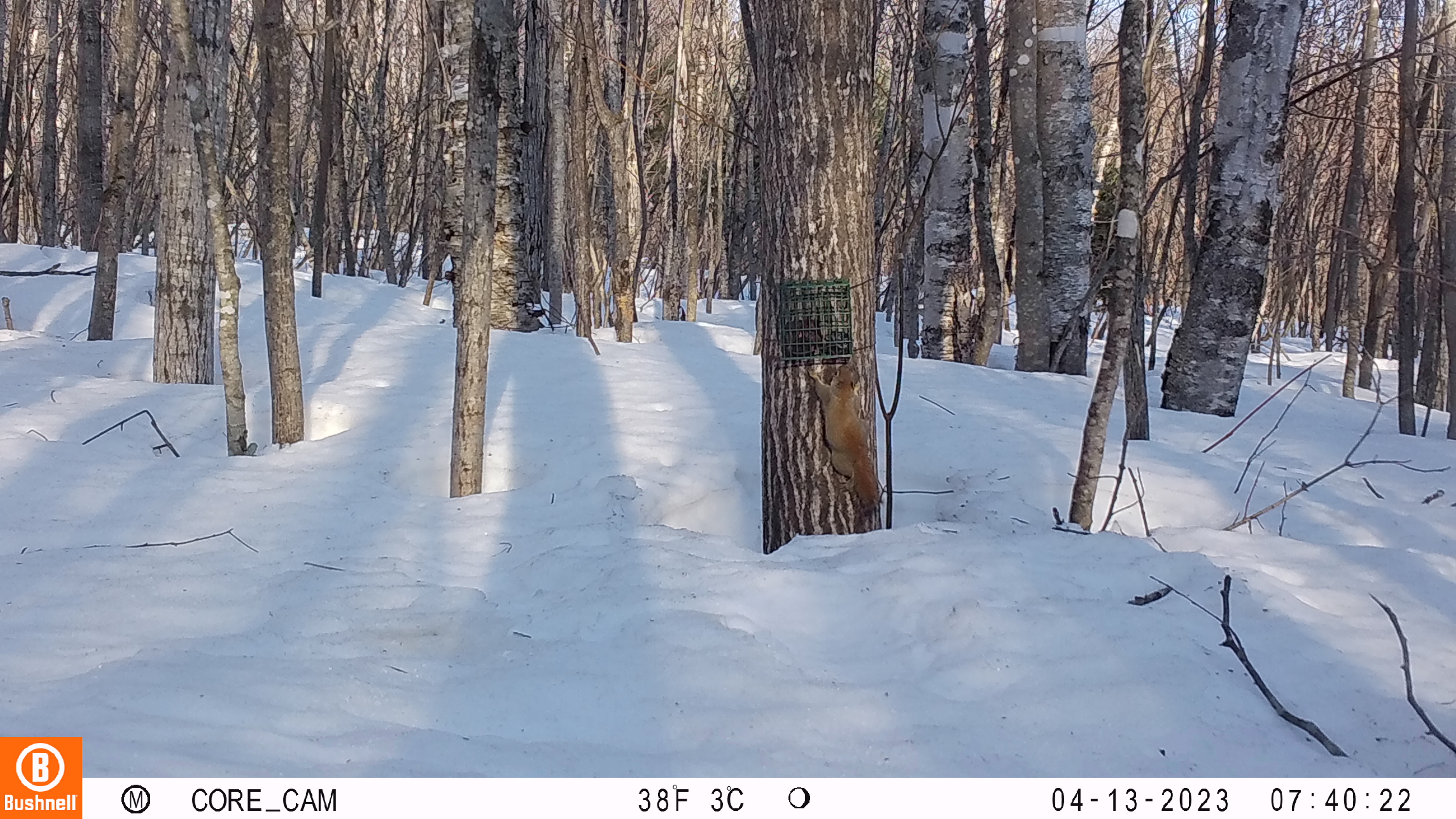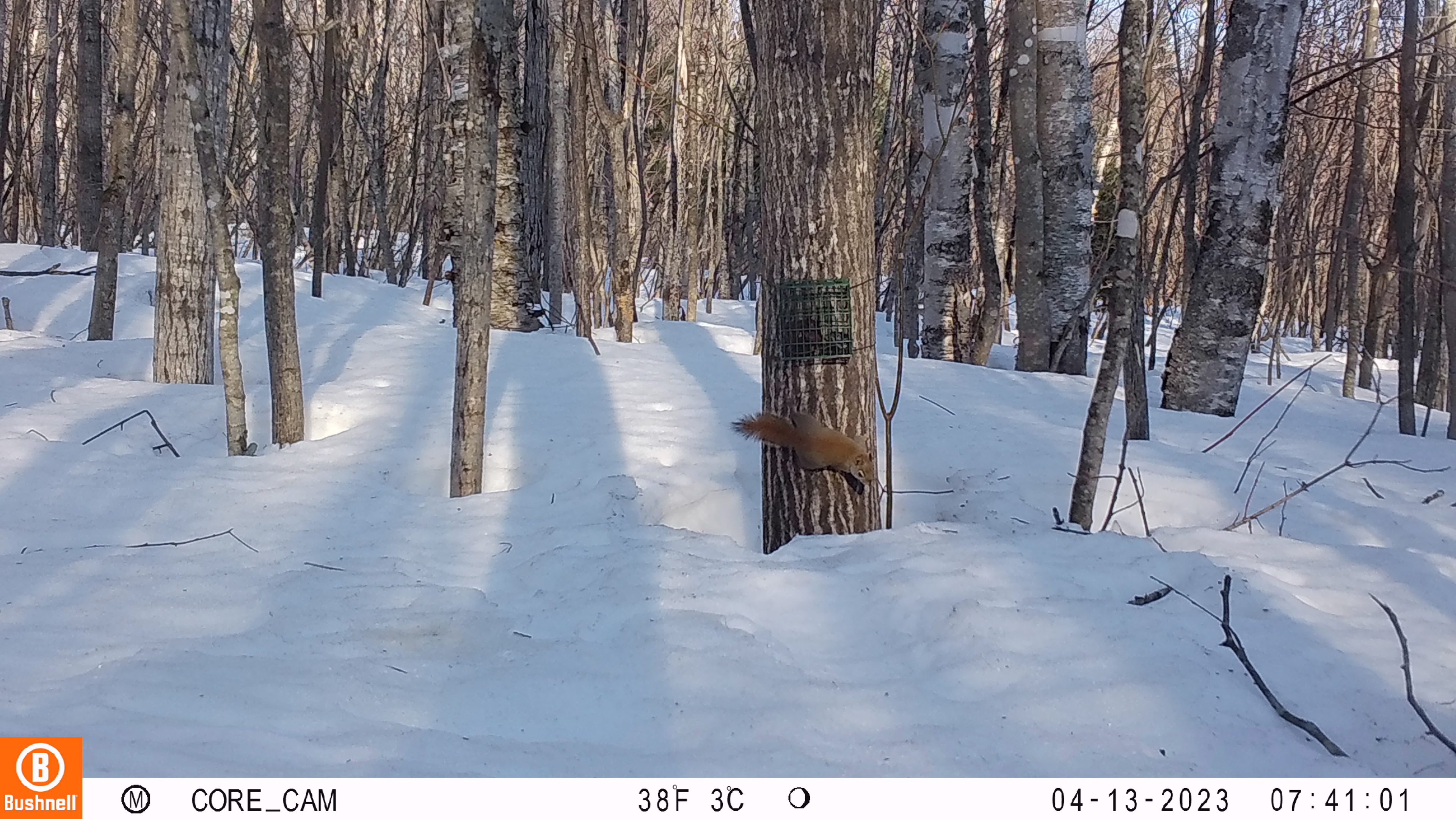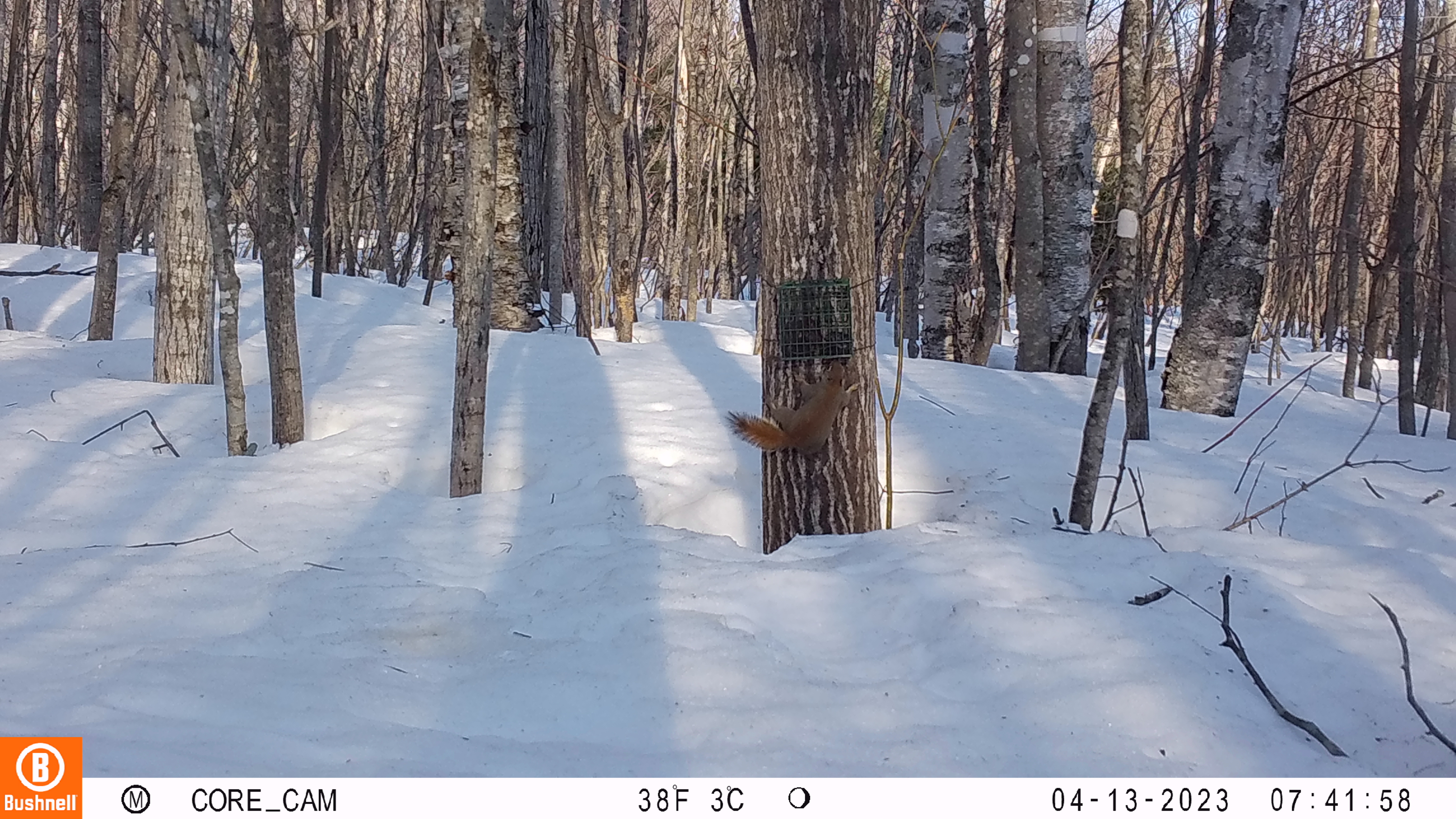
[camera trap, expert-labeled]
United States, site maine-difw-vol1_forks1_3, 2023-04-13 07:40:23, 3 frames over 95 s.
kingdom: Animalia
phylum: Chordata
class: Mammalia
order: Rodentia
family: Sciuridae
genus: Tamiasciurus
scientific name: Tamiasciurus hudsonicus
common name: red squirrel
Red squirrel (Tamiasciurus hudsonicus).